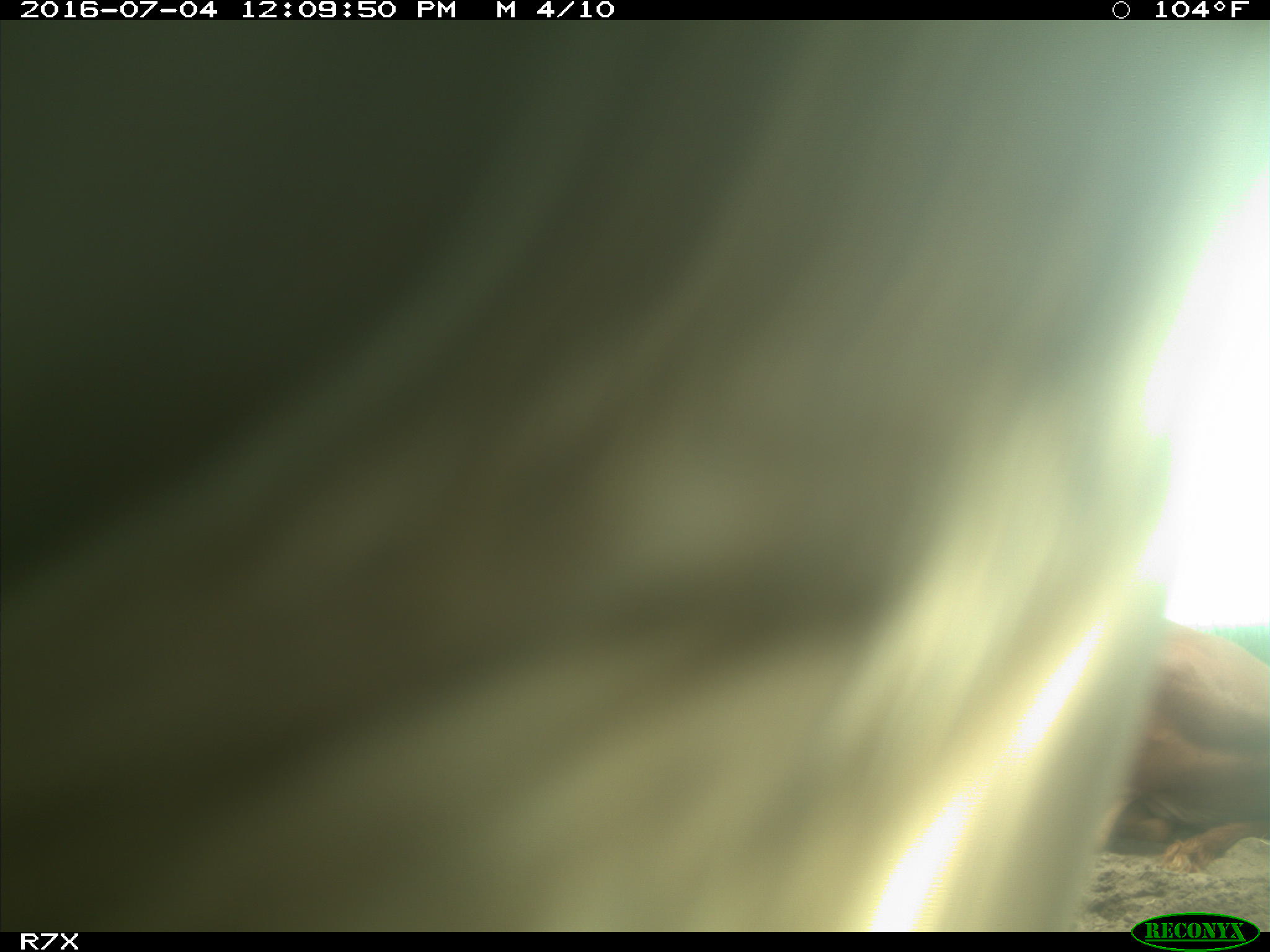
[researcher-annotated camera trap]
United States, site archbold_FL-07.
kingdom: Animalia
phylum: Chordata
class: Mammalia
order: Artiodactyla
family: Bovidae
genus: Bos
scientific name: Bos taurus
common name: domestic cow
Bos taurus (domestic cow).